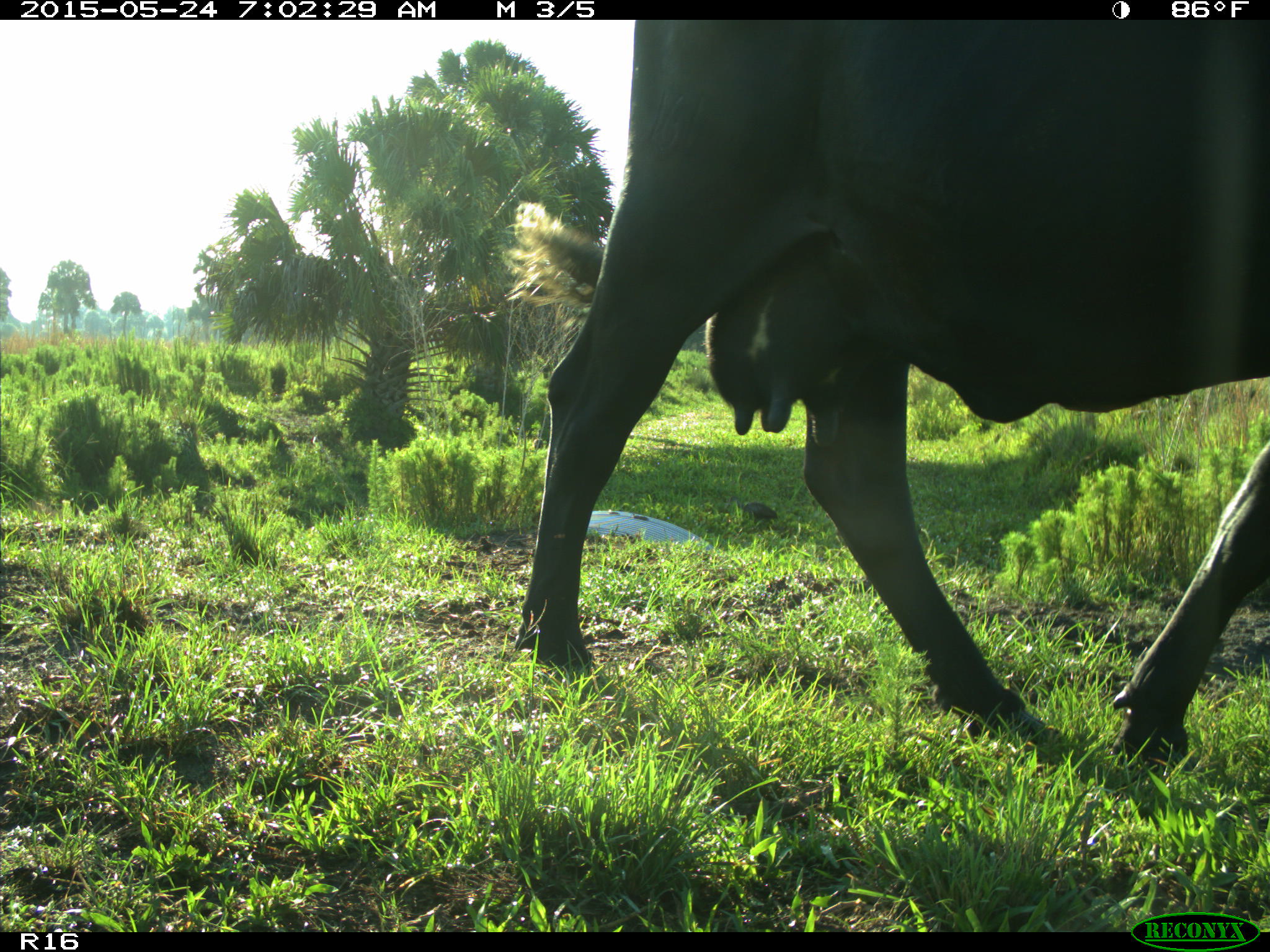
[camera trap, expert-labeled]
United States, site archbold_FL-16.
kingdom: Animalia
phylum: Chordata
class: Mammalia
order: Artiodactyla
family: Bovidae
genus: Bos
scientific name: Bos taurus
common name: domestic cow